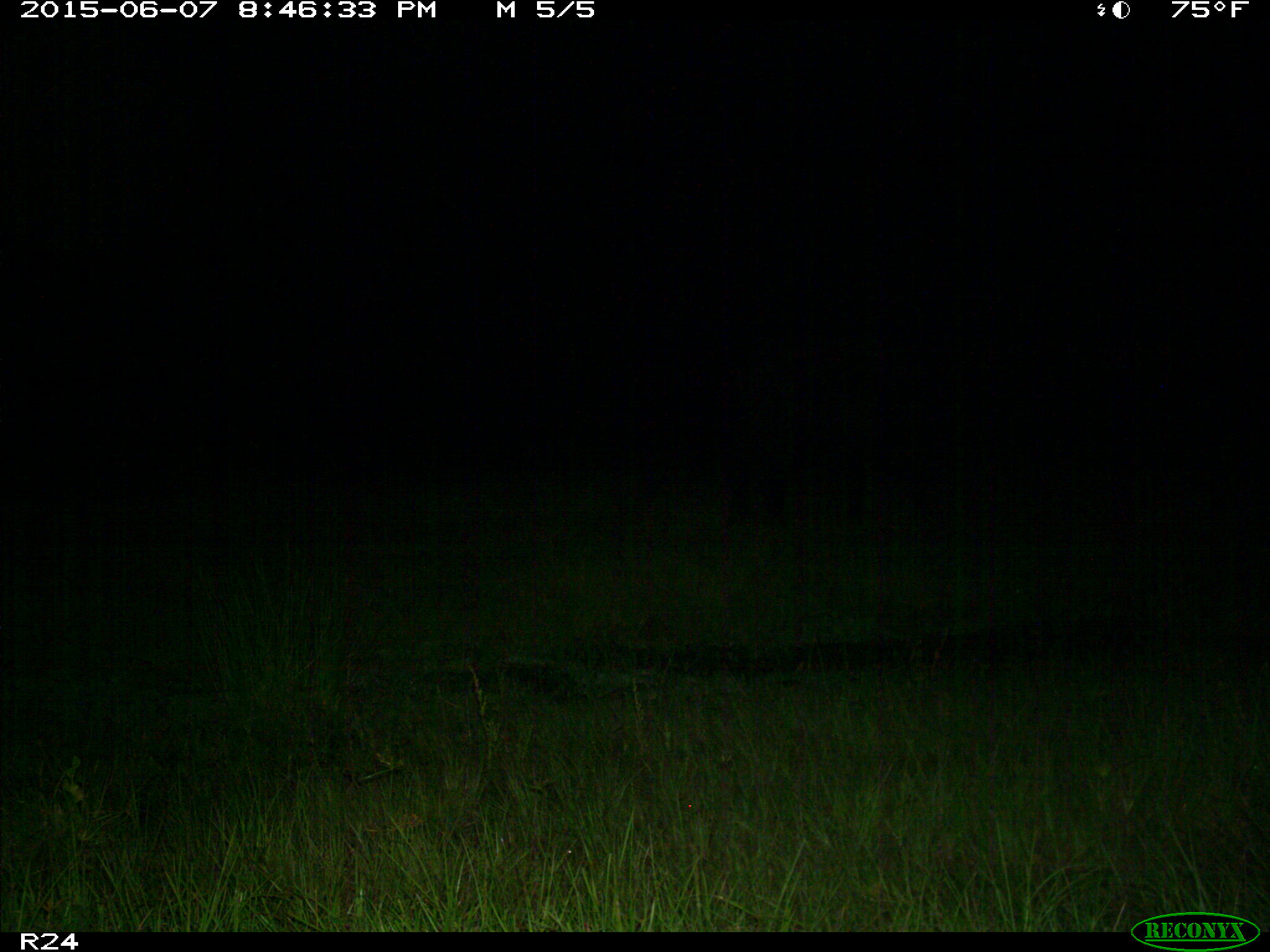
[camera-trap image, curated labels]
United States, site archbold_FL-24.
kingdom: Animalia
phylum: Chordata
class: Mammalia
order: Artiodactyla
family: Bovidae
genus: Bos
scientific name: Bos taurus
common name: domestic cow